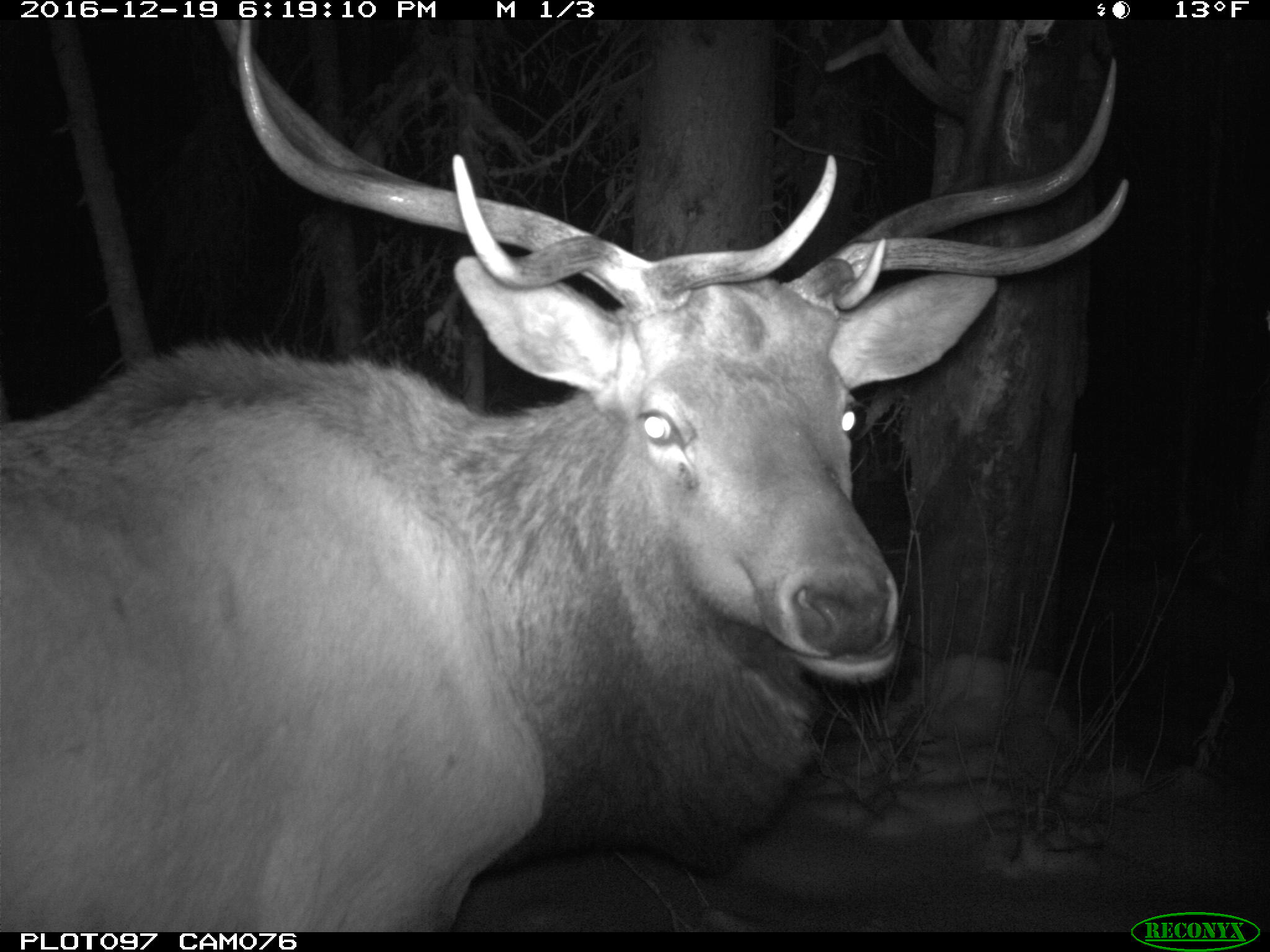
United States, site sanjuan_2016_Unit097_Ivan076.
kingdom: Animalia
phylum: Chordata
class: Mammalia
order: Artiodactyla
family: Cervidae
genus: Cervus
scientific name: Cervus elaphus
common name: red deer